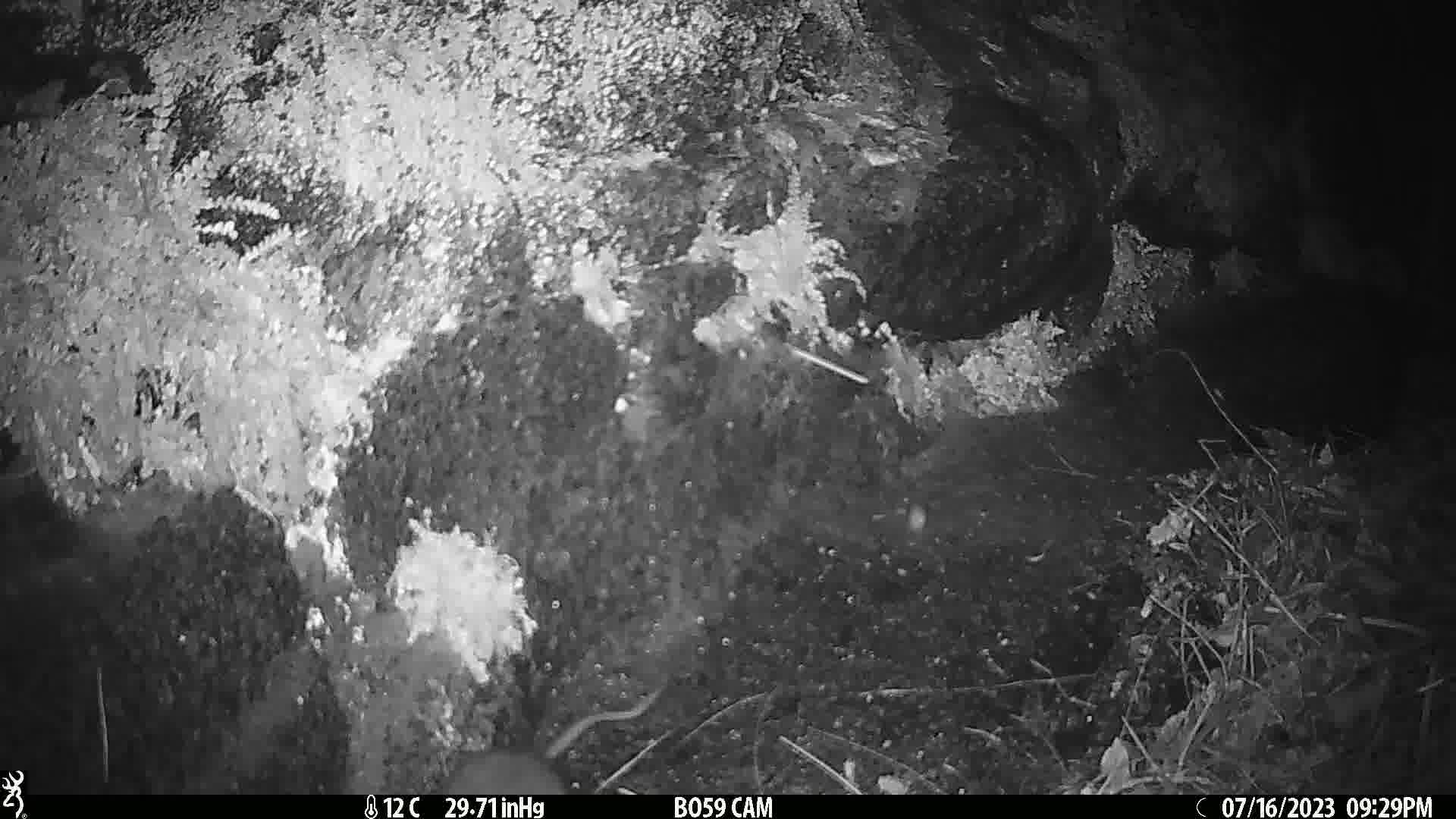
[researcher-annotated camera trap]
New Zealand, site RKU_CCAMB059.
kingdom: Animalia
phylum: Chordata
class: Mammalia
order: Rodentia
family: Muridae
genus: Rattus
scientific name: Rattus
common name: rat